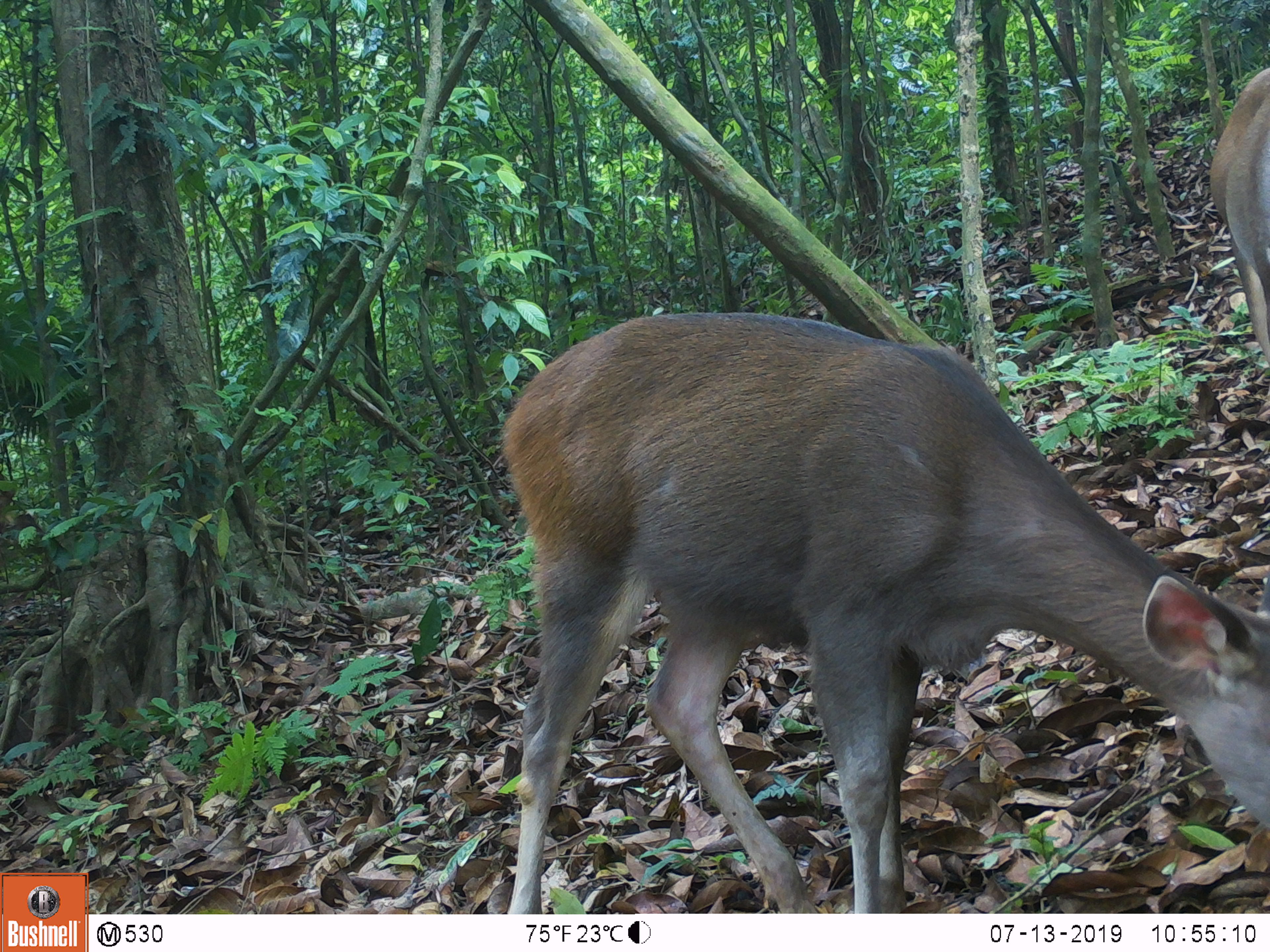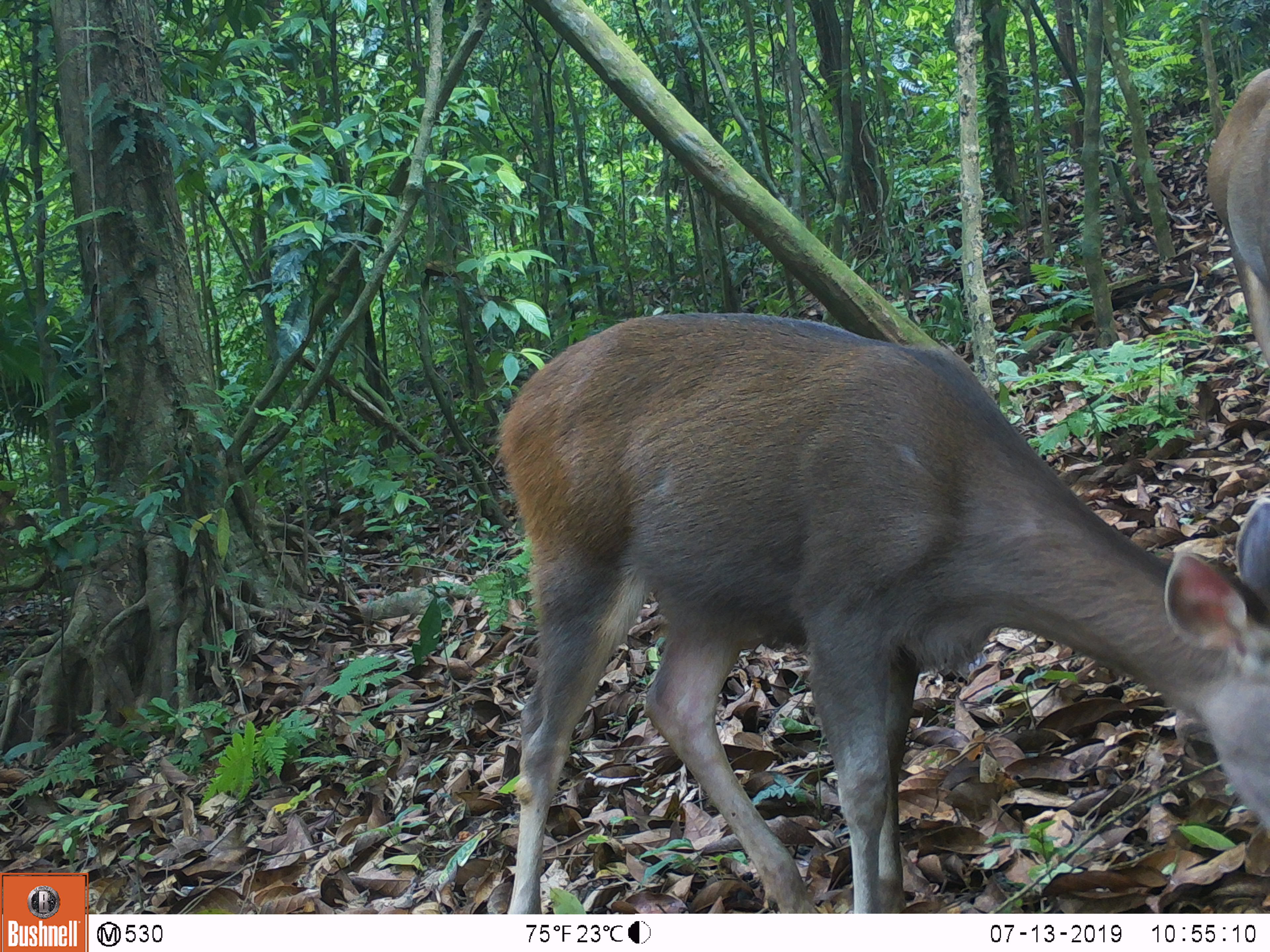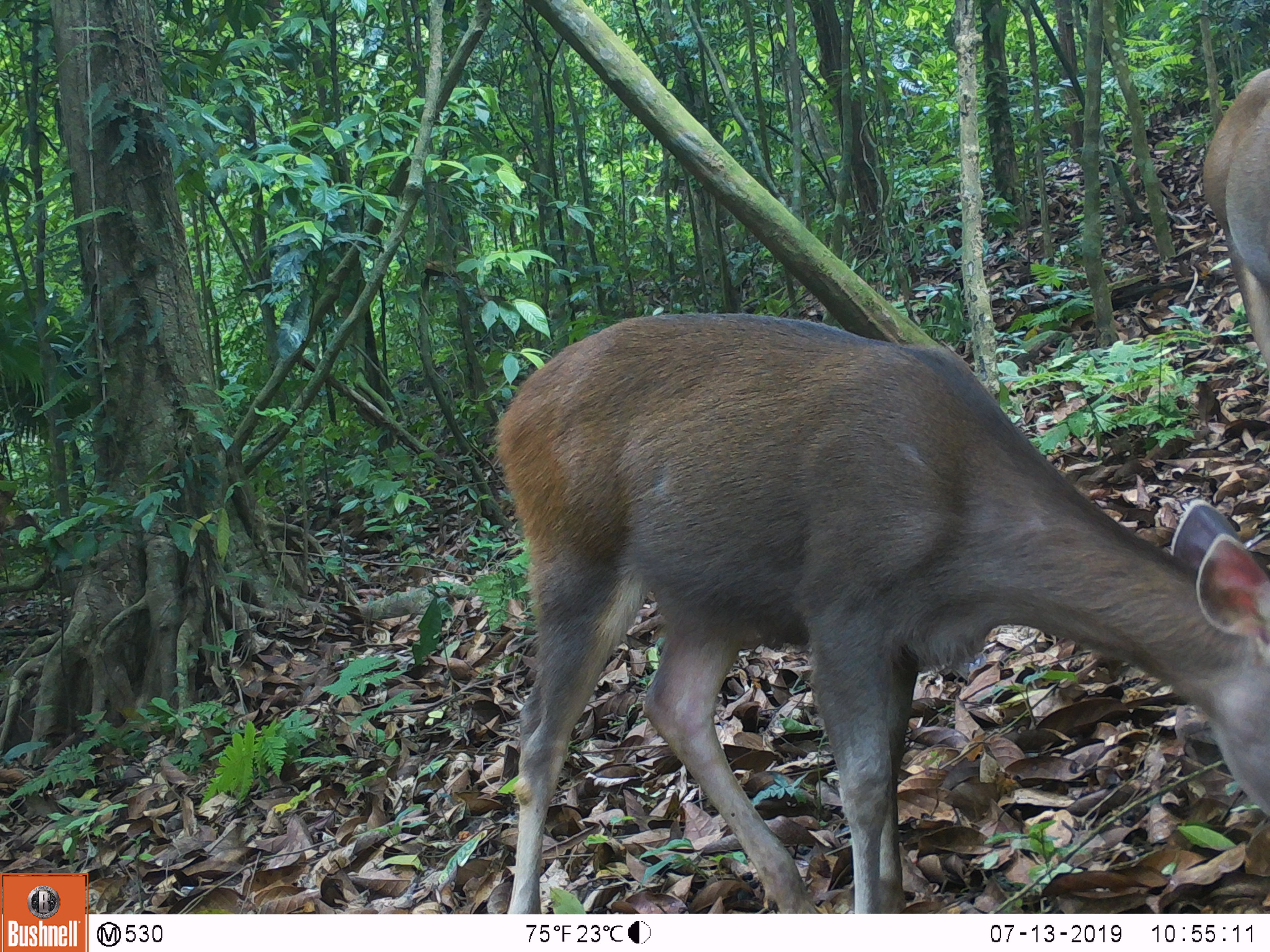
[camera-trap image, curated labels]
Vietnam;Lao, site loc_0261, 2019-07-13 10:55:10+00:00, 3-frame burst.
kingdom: Animalia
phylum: Chordata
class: Mammalia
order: Artiodactyla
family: Cervidae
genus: Rusa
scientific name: Rusa unicolor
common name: sambar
Sambar (Rusa unicolor). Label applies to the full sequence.